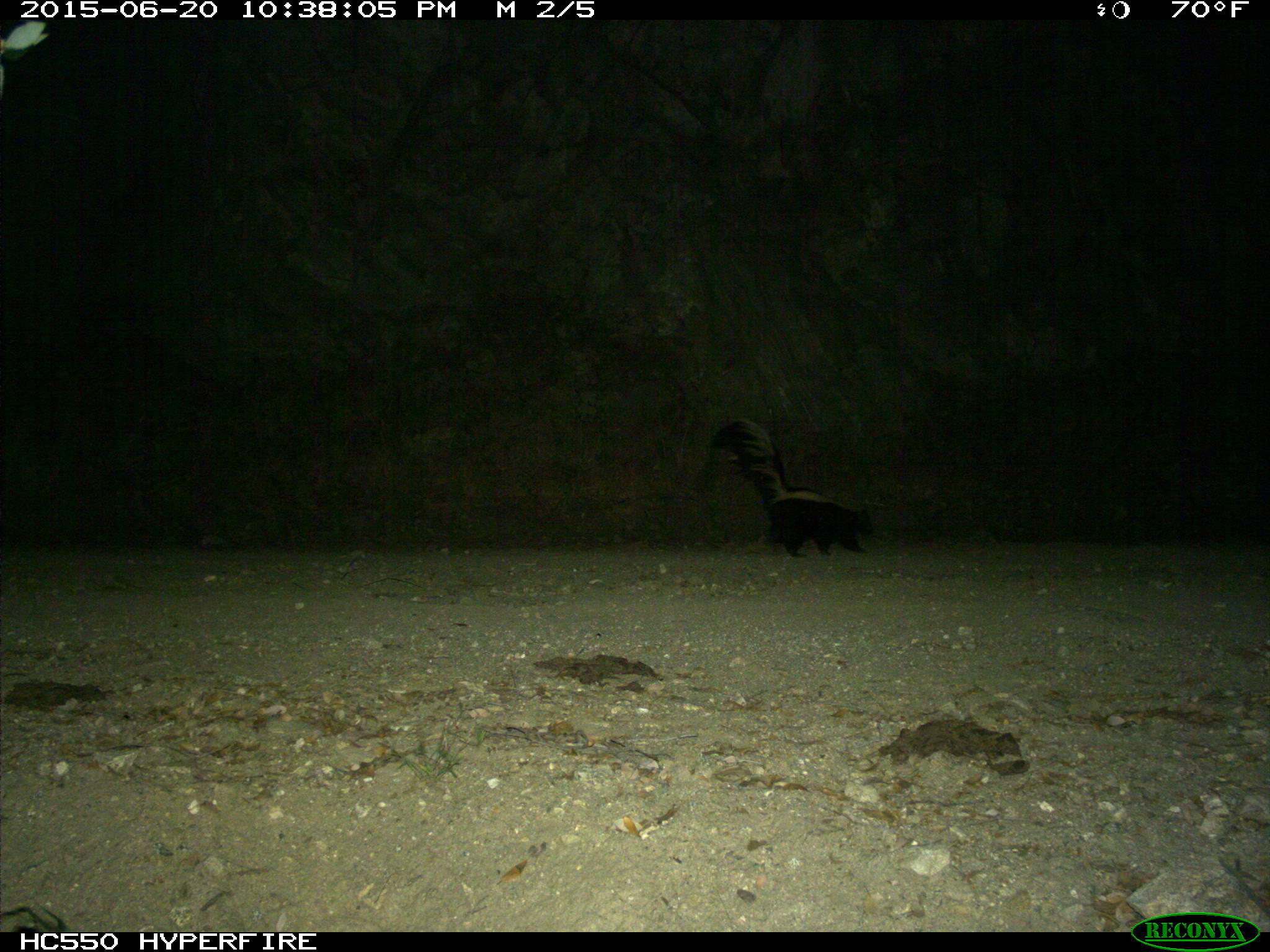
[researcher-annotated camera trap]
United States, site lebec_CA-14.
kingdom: Animalia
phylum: Chordata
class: Mammalia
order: Carnivora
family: Mephitidae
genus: Mephitis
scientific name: Mephitis mephitis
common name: striped skunk